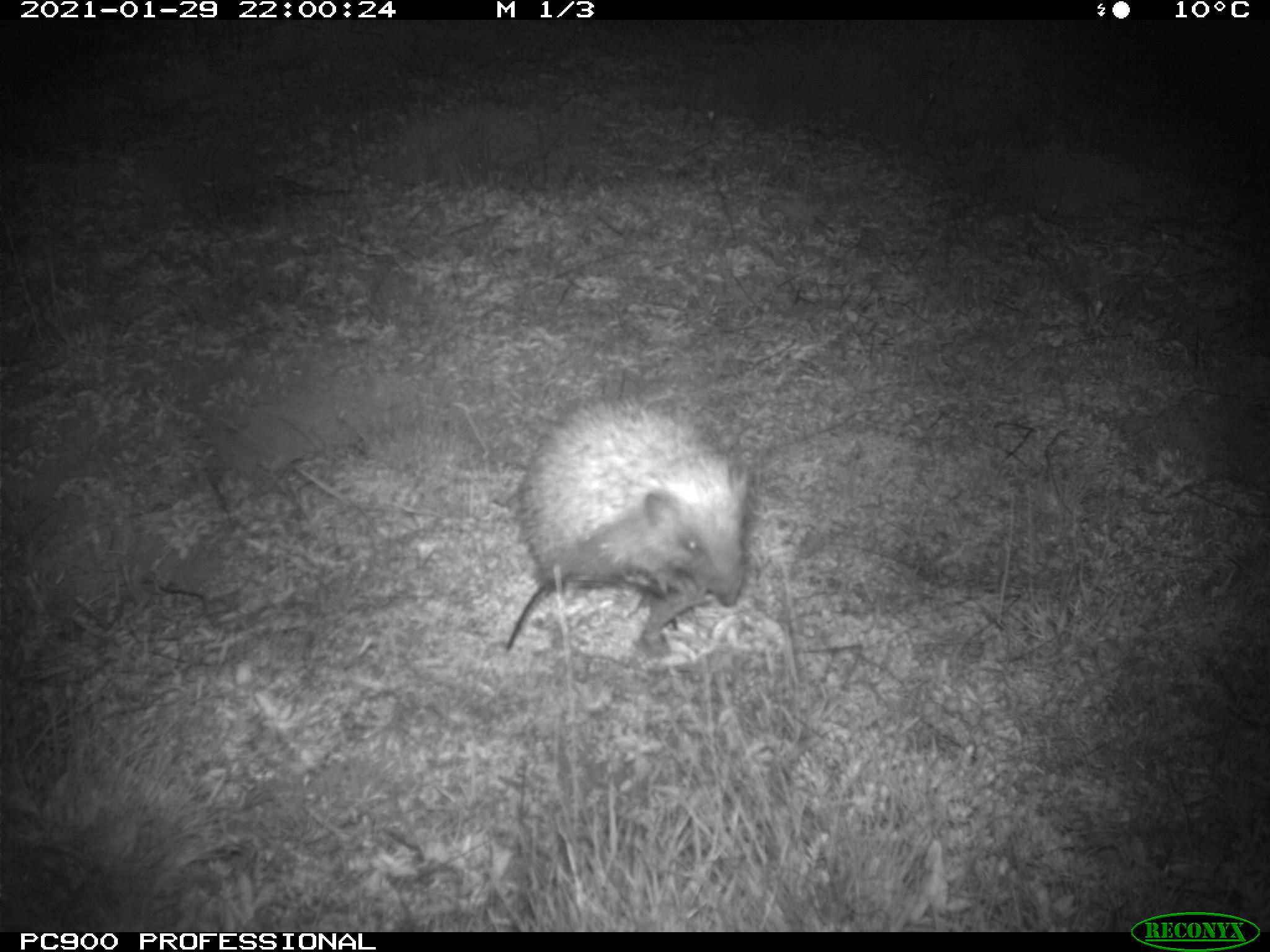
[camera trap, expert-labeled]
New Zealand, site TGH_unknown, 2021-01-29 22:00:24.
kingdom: Animalia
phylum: Chordata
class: Mammalia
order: Eulipotyphla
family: Erinaceidae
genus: Erinaceus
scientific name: Erinaceus europaeus europaeus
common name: european hedgehog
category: hedgehog